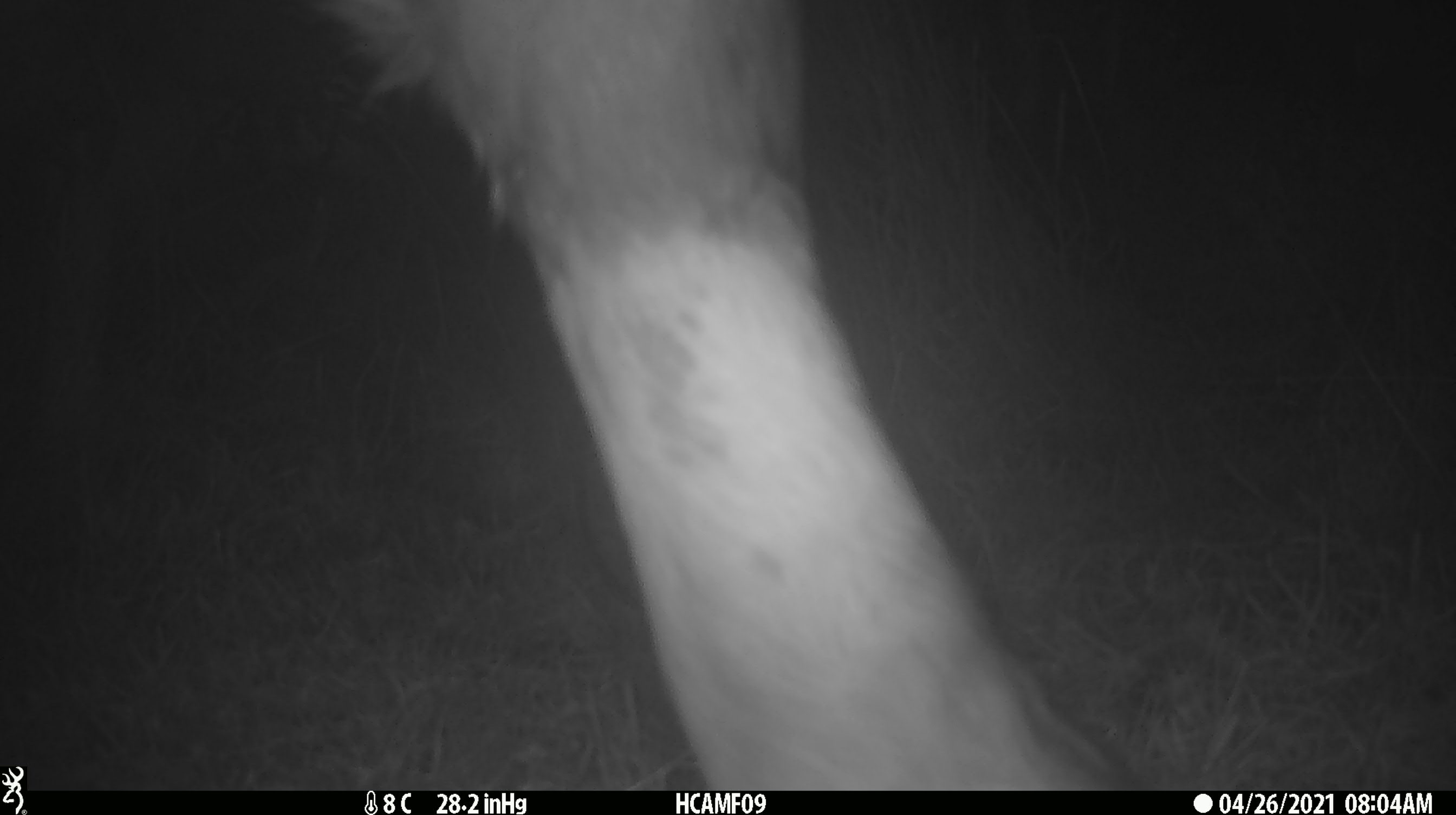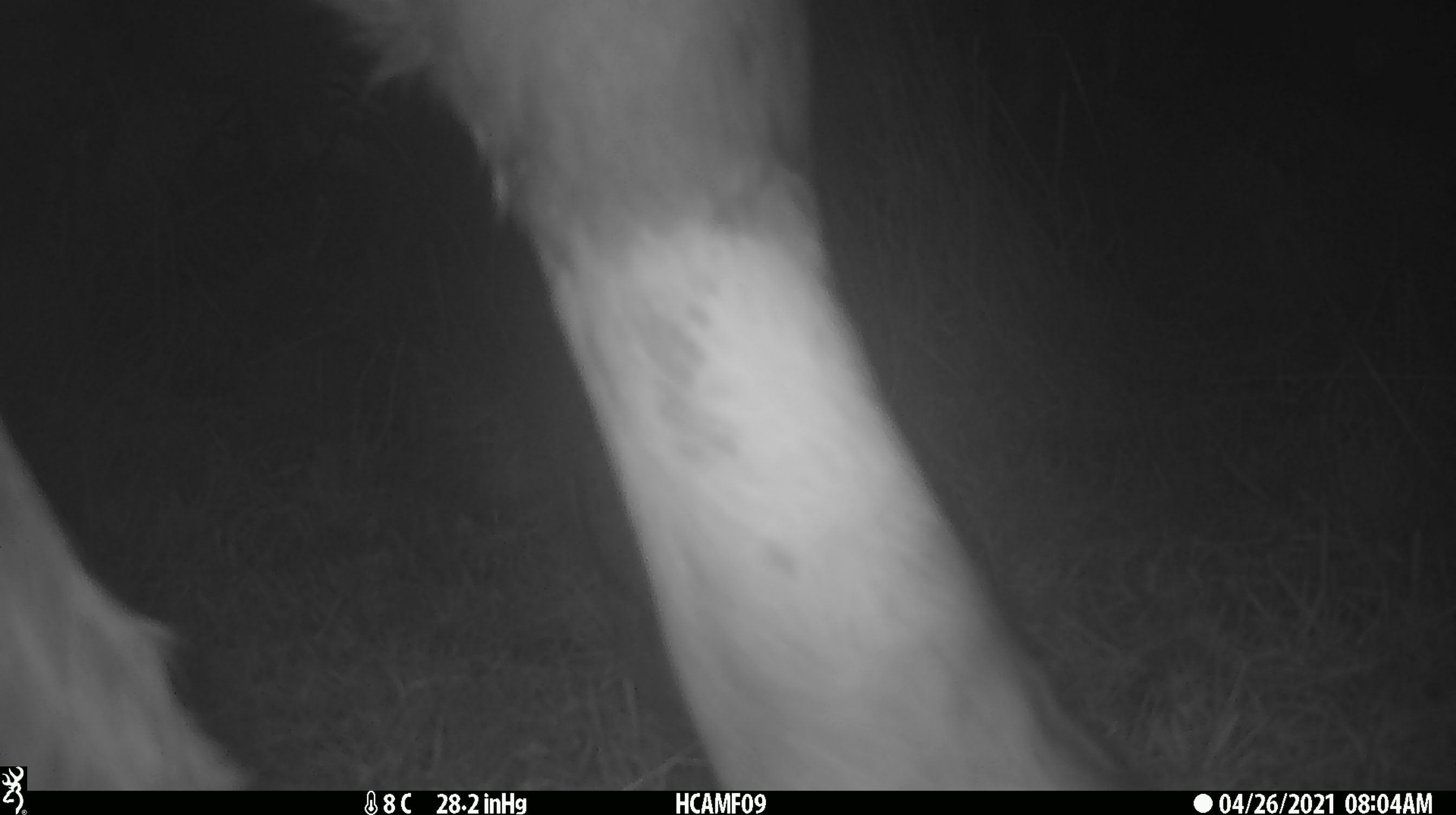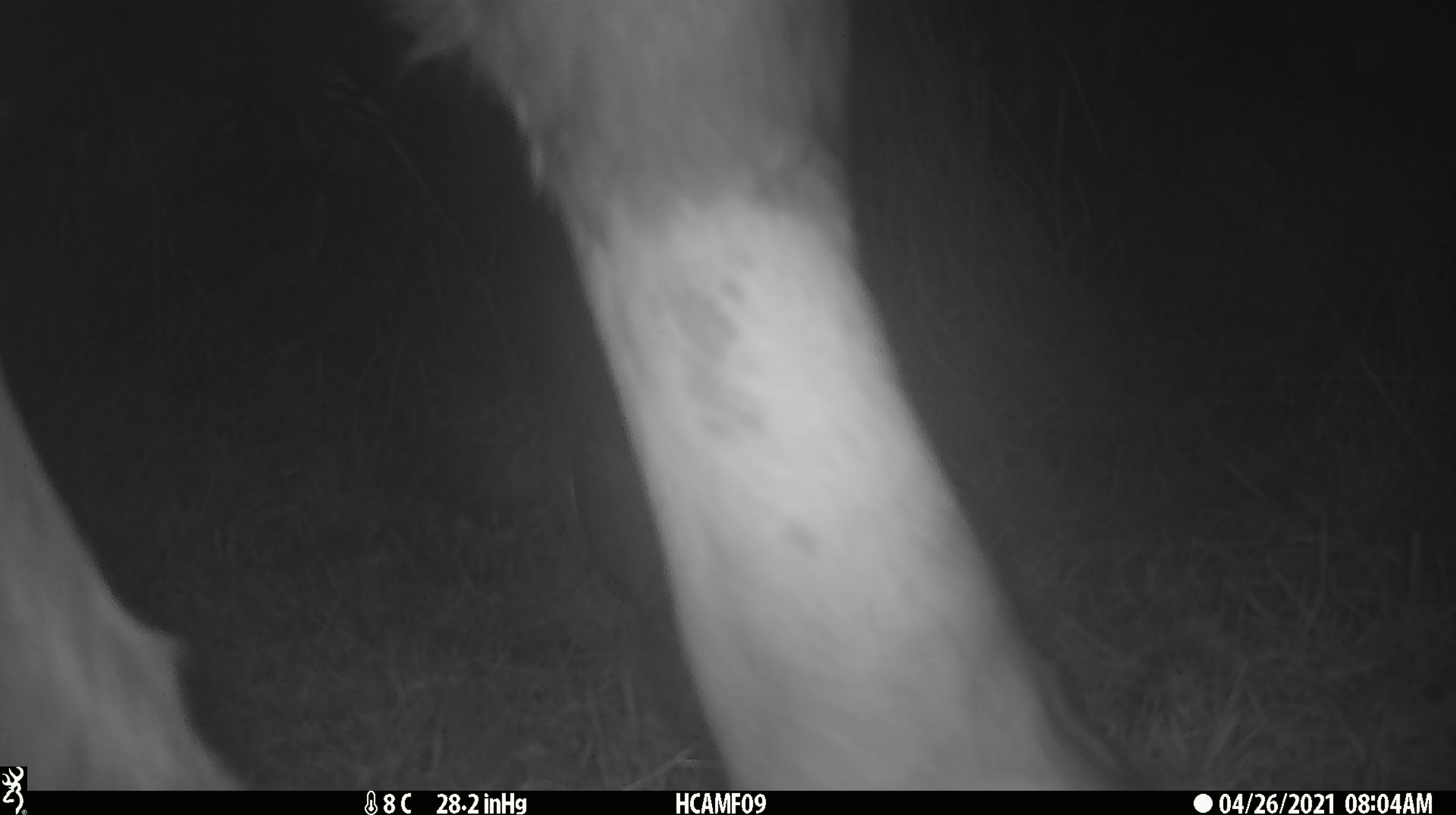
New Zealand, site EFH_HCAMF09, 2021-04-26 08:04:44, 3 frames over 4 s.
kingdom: Animalia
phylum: Chordata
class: Mammalia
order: Artiodactyla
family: Bovidae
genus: Bos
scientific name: Bos taurus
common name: domestic cow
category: cow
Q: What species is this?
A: Cow (domestic cow) (Bos taurus).